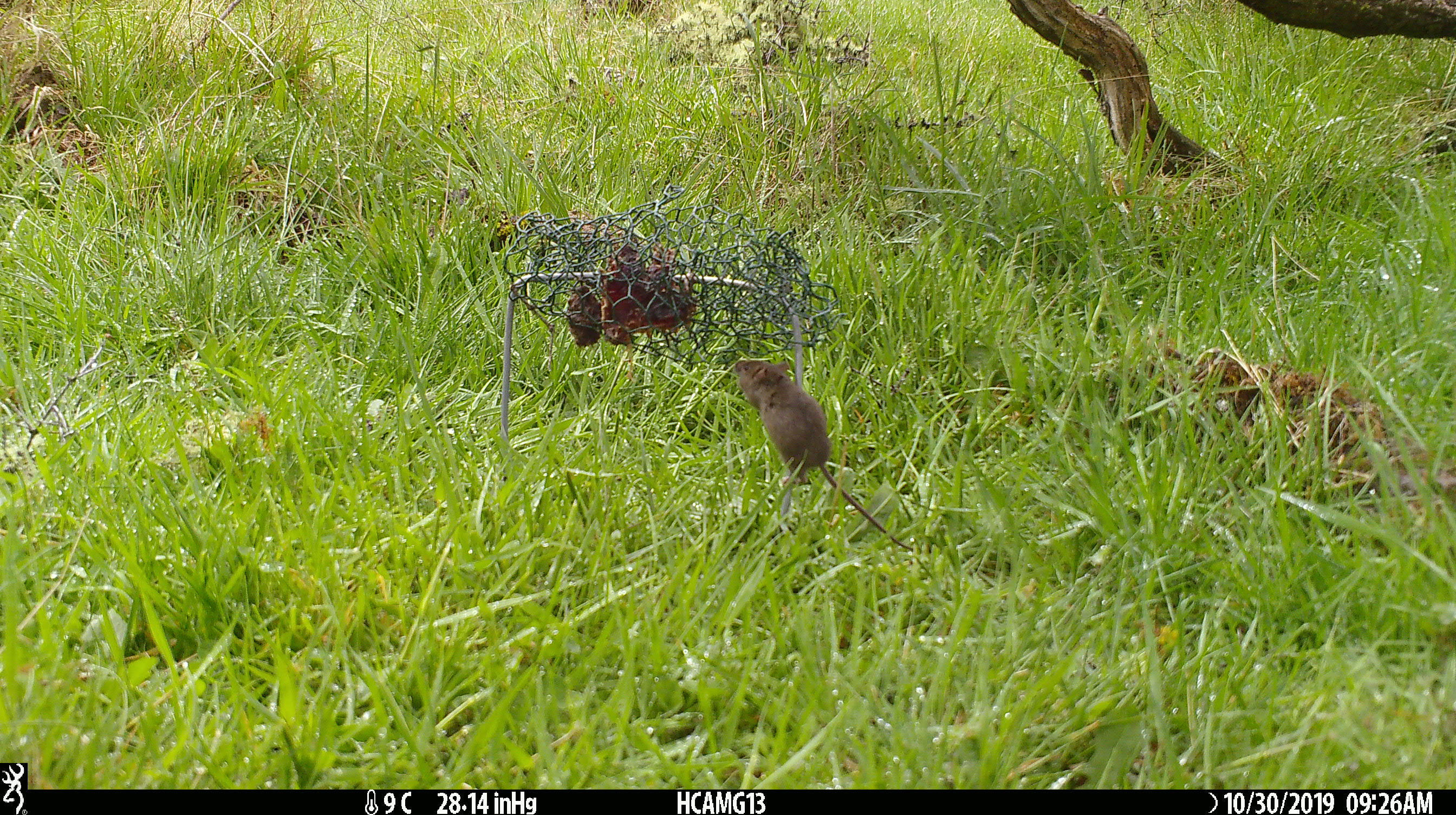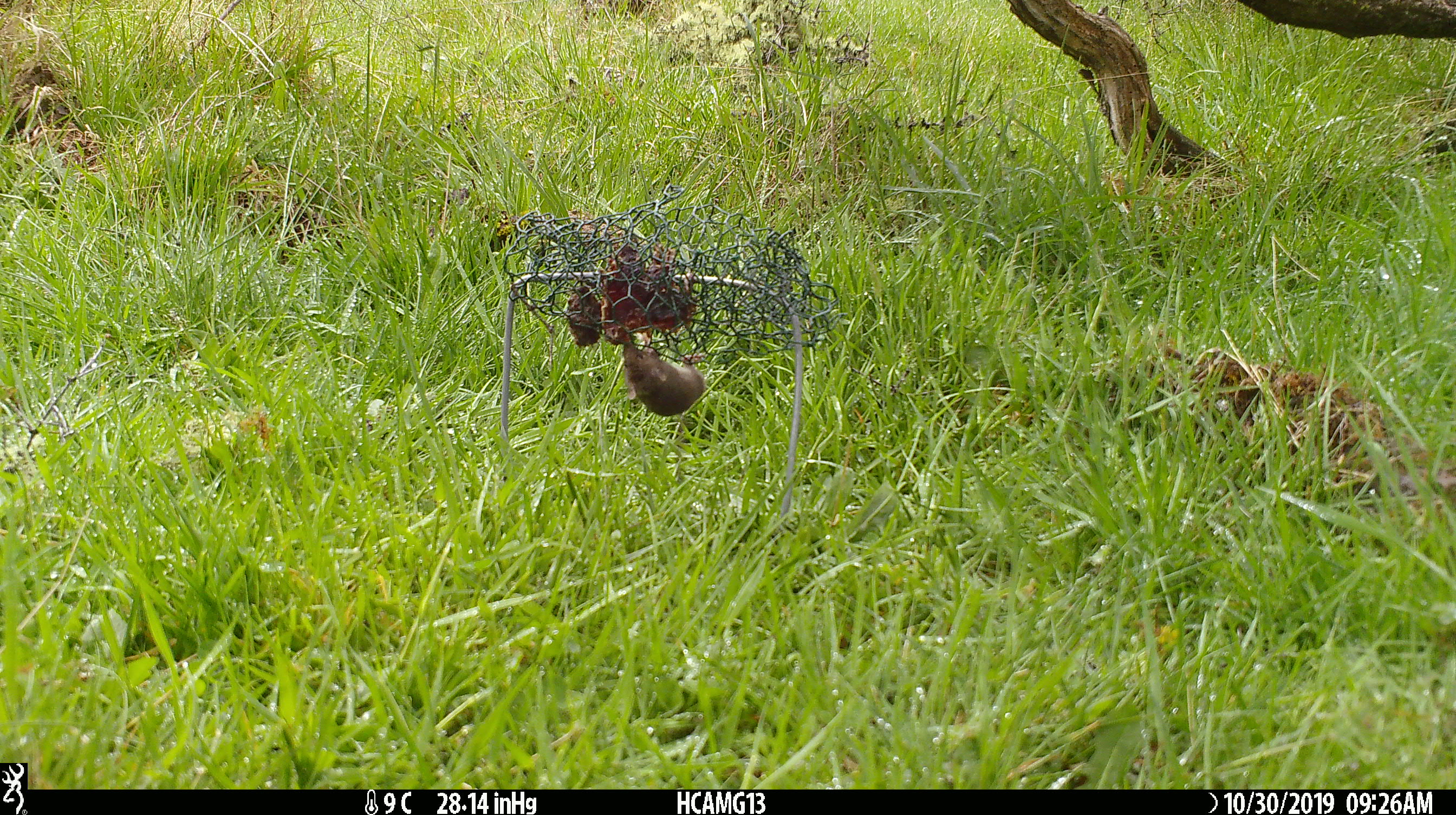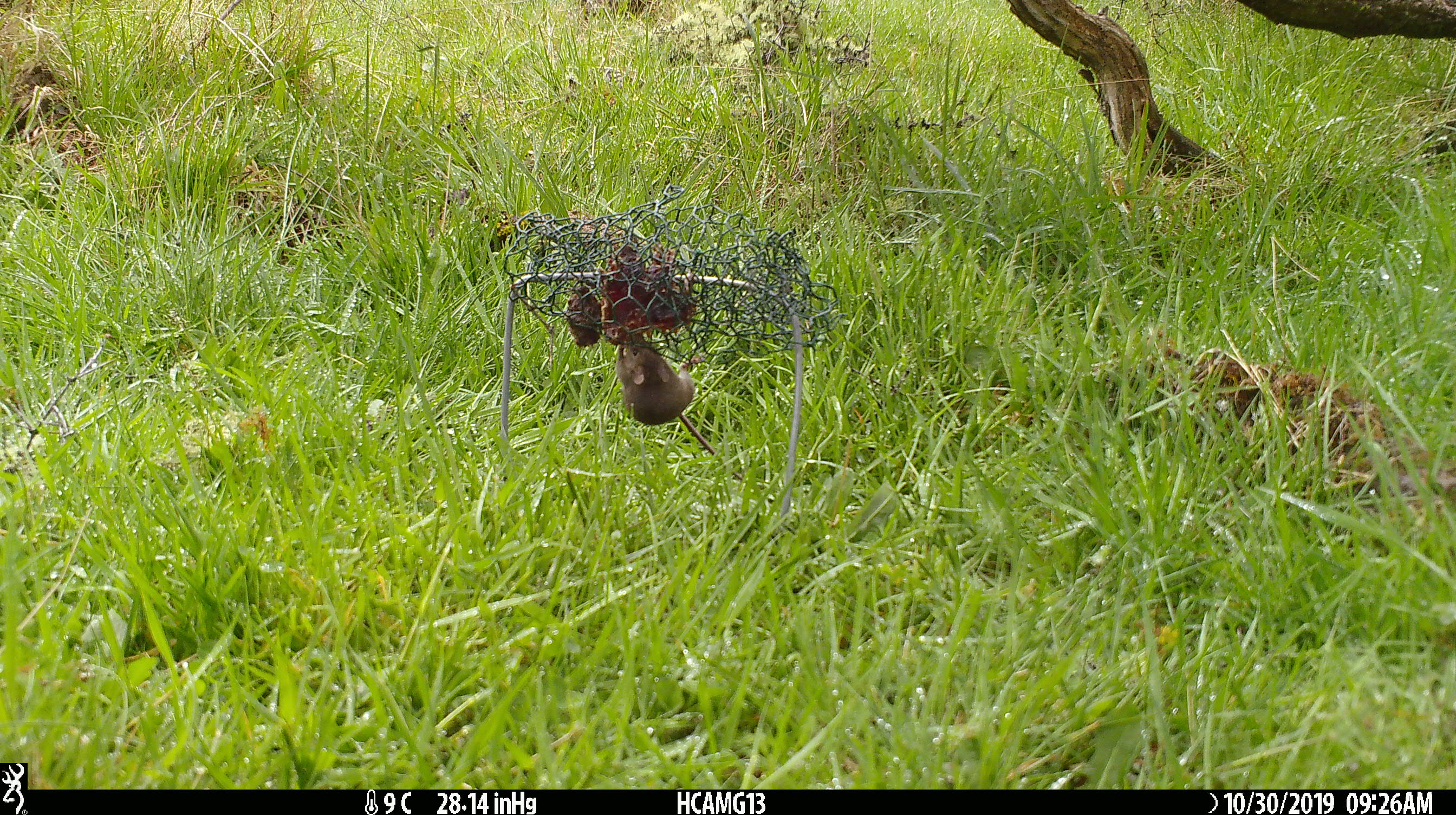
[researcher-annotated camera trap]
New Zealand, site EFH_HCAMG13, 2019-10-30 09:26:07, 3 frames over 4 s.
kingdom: Animalia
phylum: Chordata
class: Mammalia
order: Rodentia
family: Muridae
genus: Mus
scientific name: Mus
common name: mouse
Mouse (Mus).